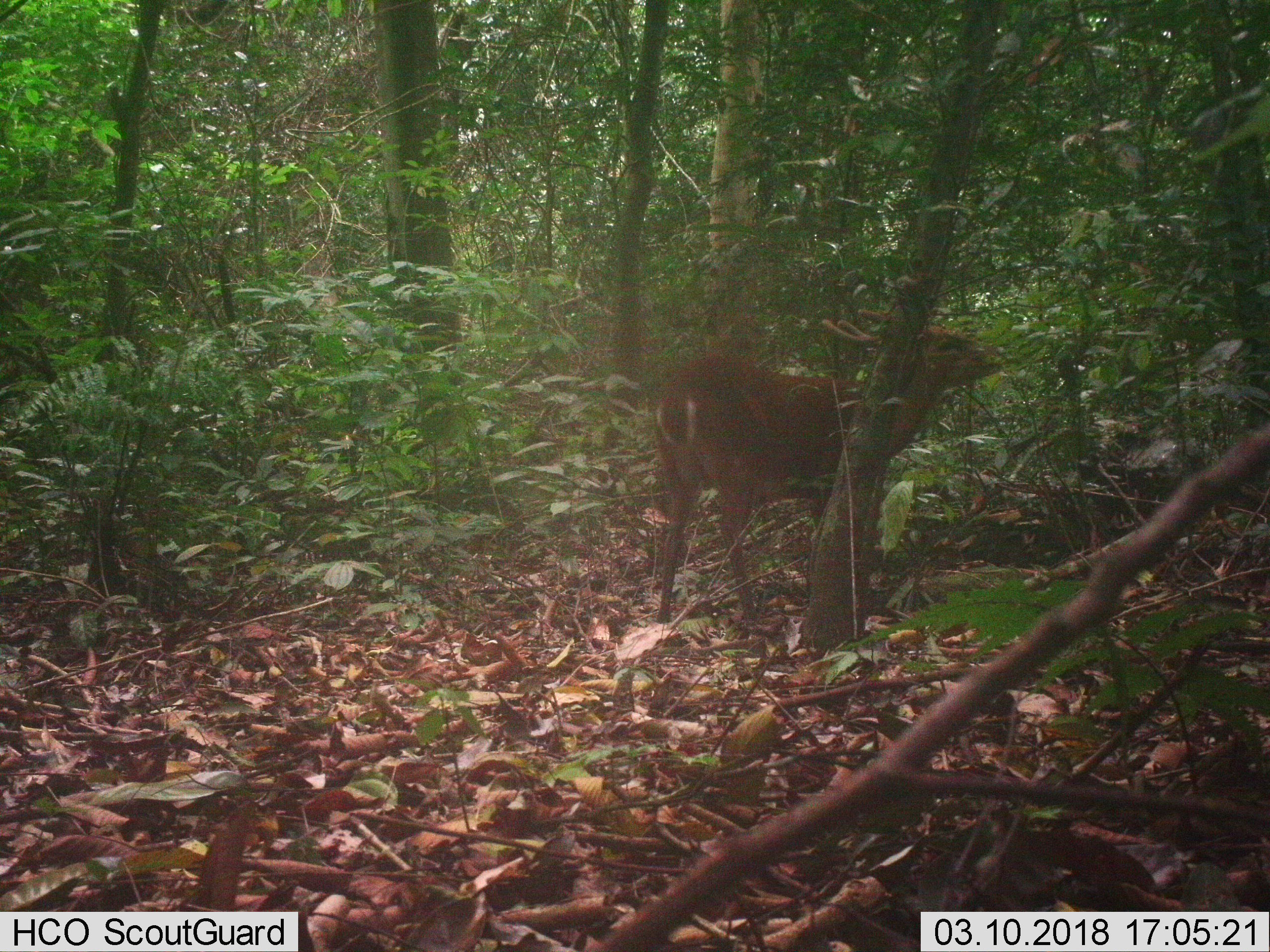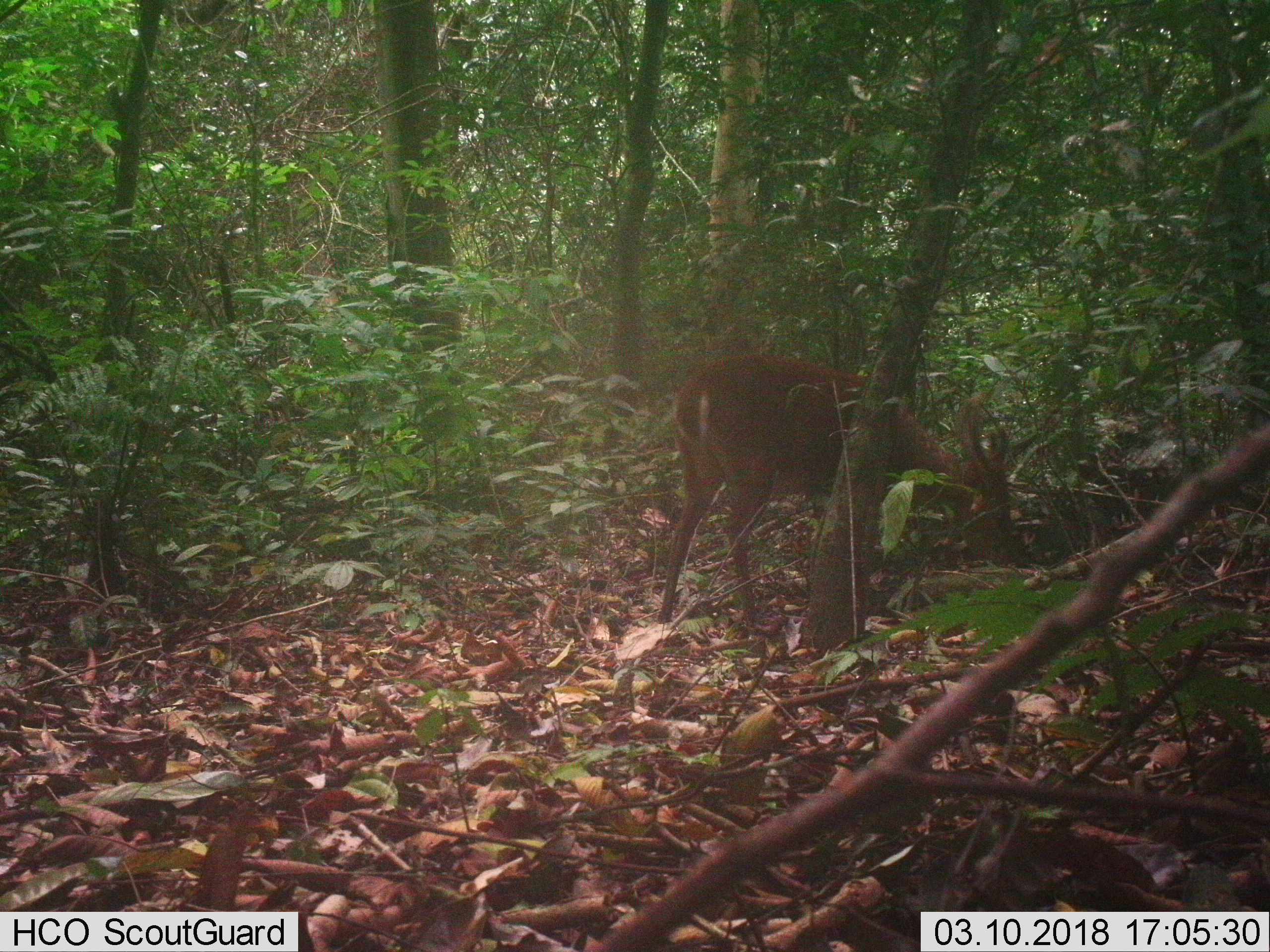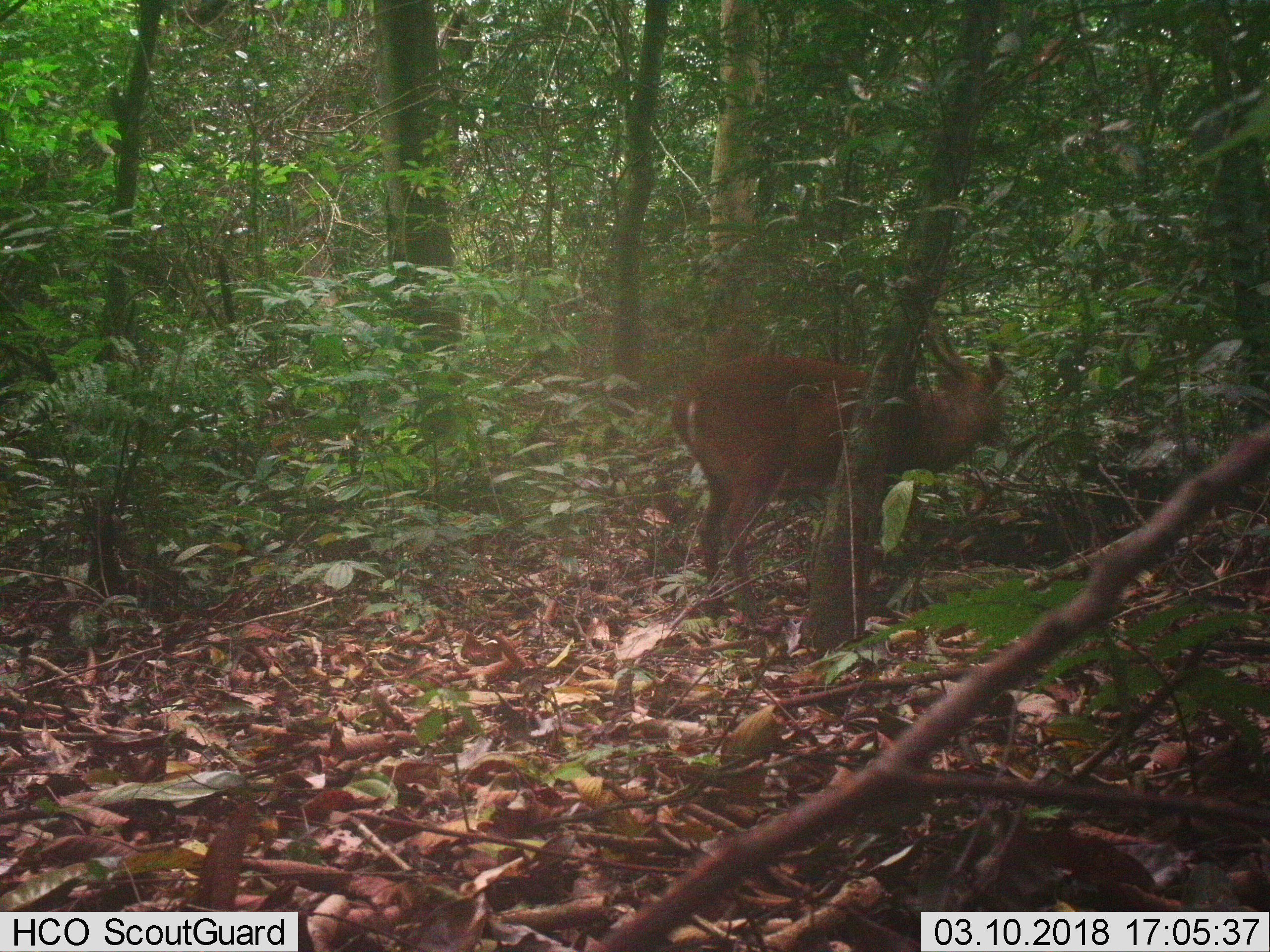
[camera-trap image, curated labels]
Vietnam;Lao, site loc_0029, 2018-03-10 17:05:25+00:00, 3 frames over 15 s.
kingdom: Animalia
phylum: Chordata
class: Mammalia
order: Artiodactyla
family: Cervidae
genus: Muntiacus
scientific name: Muntiacus vuquangensis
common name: large-antlered muntjac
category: large antlered muntjac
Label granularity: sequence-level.